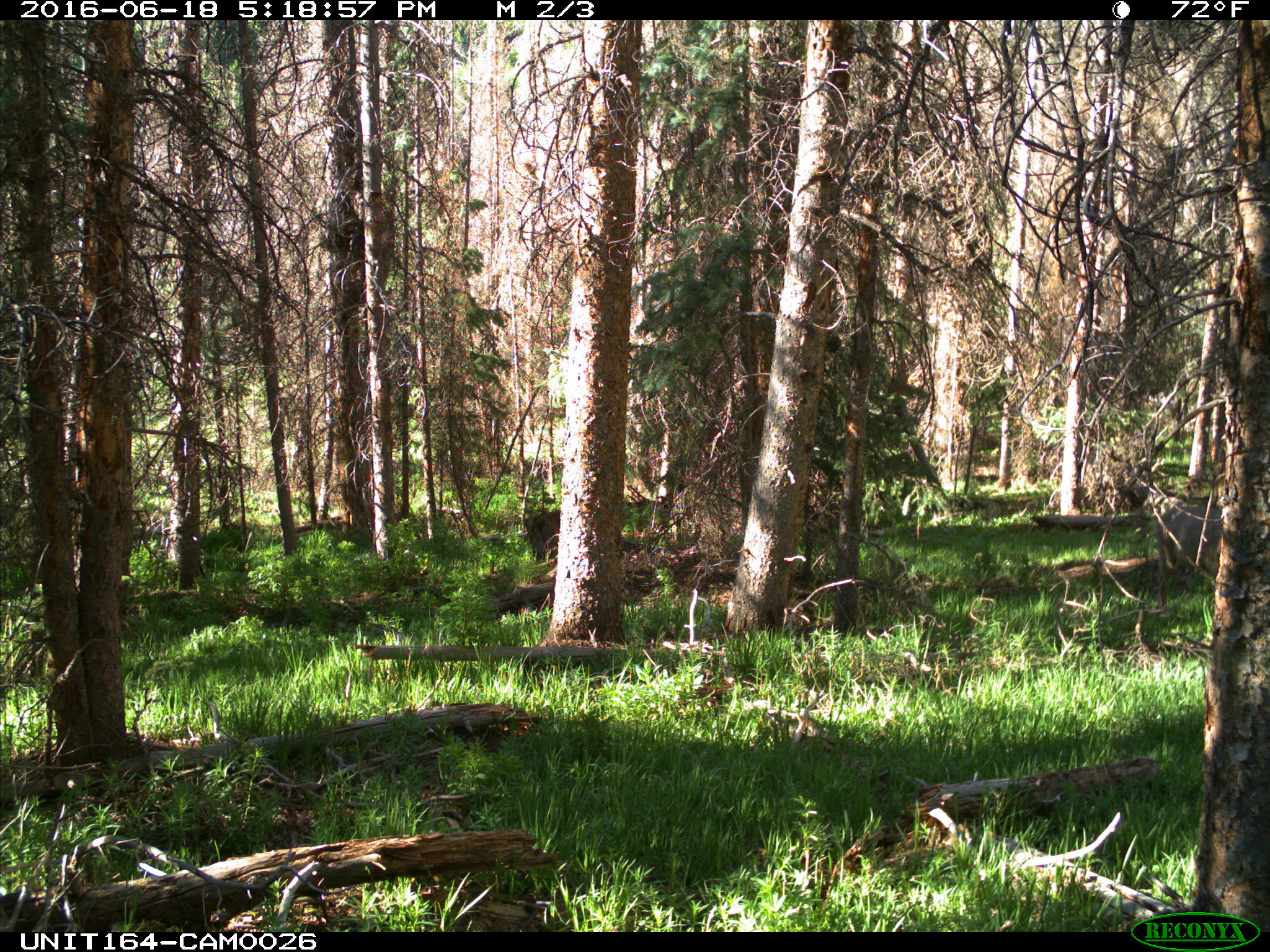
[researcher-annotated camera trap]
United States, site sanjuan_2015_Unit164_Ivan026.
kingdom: Animalia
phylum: Chordata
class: Mammalia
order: Artiodactyla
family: Cervidae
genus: Odocoileus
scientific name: Odocoileus hemionus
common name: mule deer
Odocoileus hemionus (mule deer).